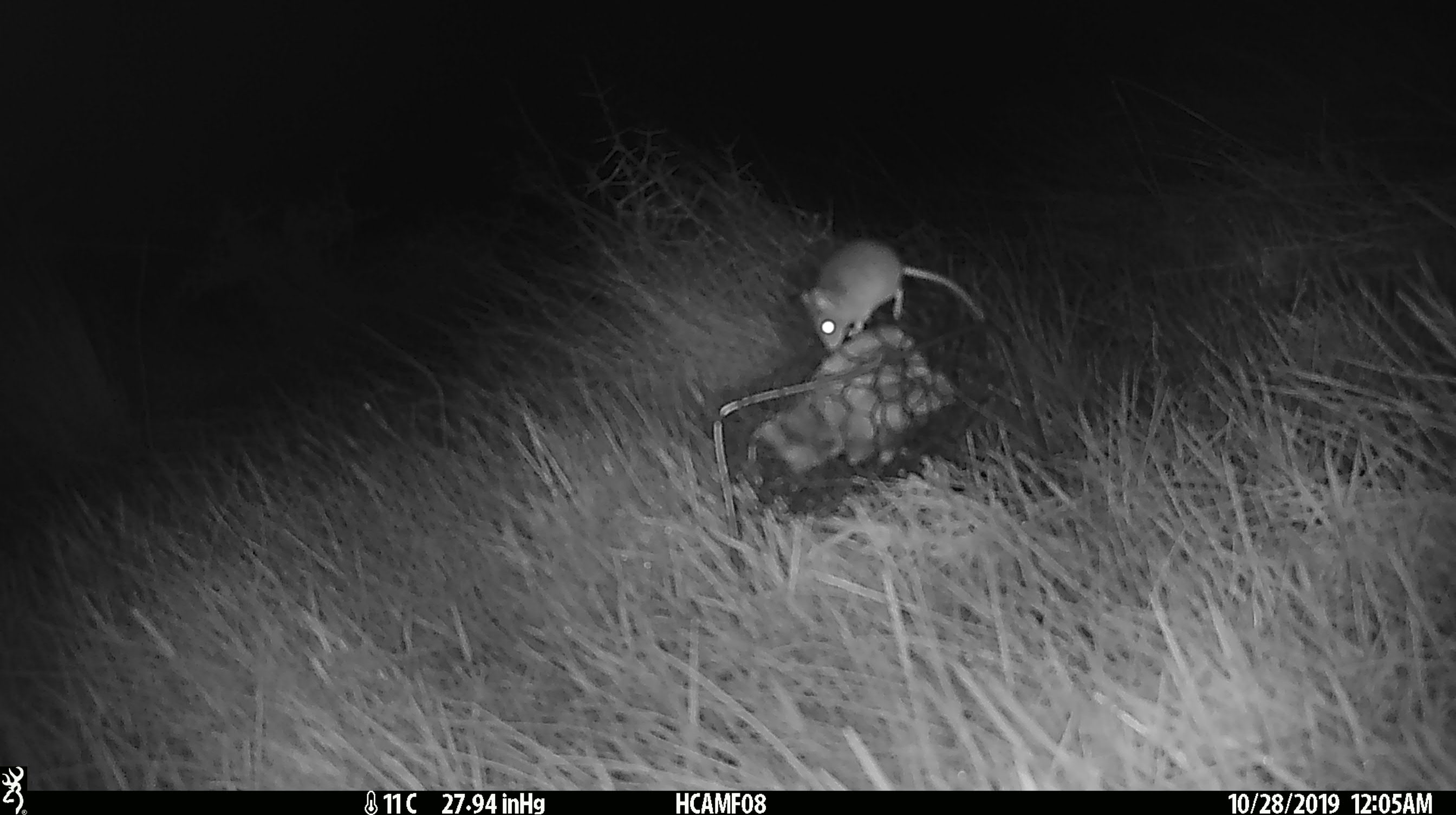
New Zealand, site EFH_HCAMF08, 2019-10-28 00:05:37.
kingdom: Animalia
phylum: Chordata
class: Mammalia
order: Rodentia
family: Muridae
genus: Mus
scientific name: Mus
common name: mouse